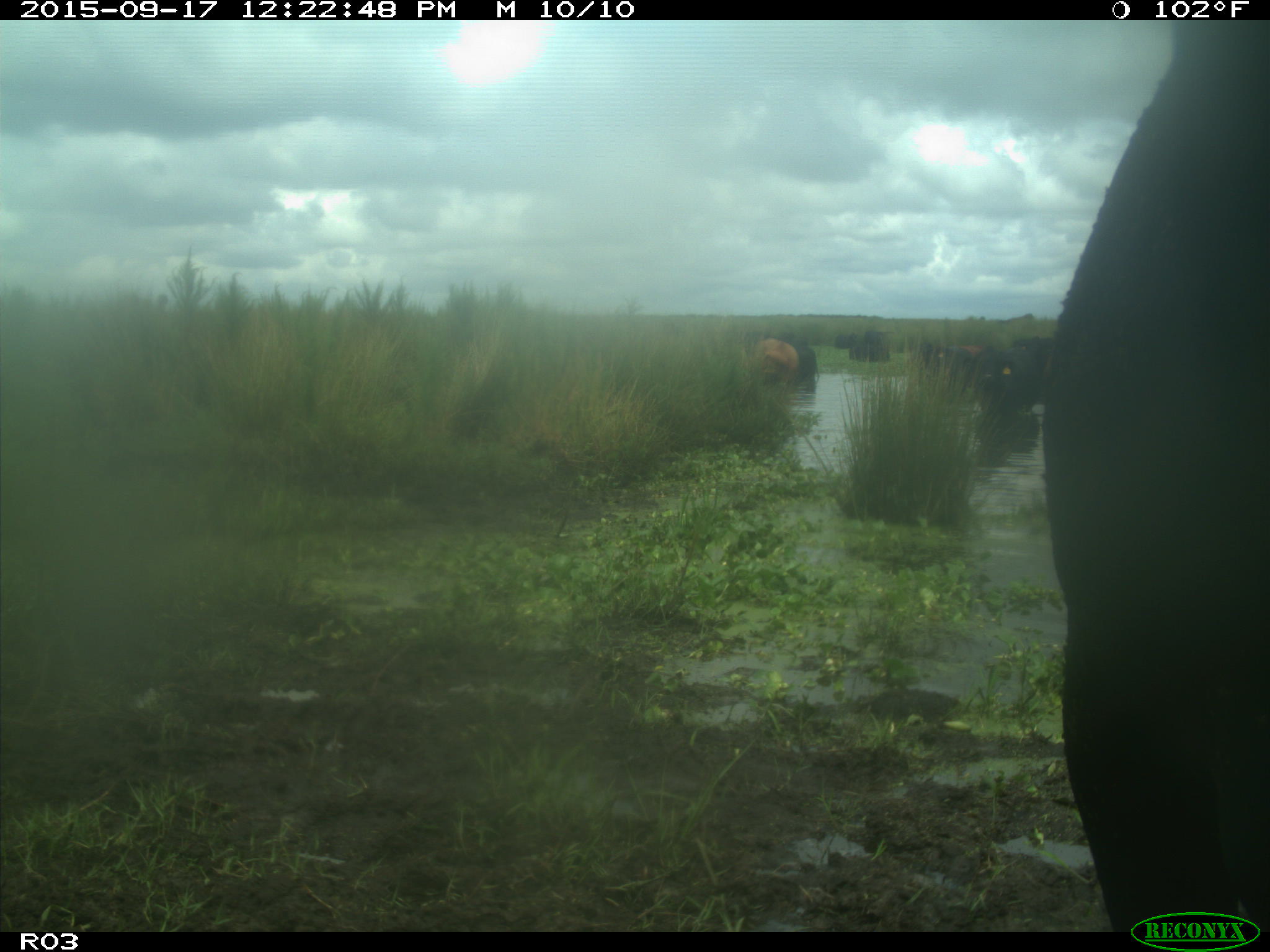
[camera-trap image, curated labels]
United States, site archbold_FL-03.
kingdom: Animalia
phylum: Chordata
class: Mammalia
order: Artiodactyla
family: Bovidae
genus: Bos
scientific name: Bos taurus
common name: domestic cow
Bos taurus (domestic cow).